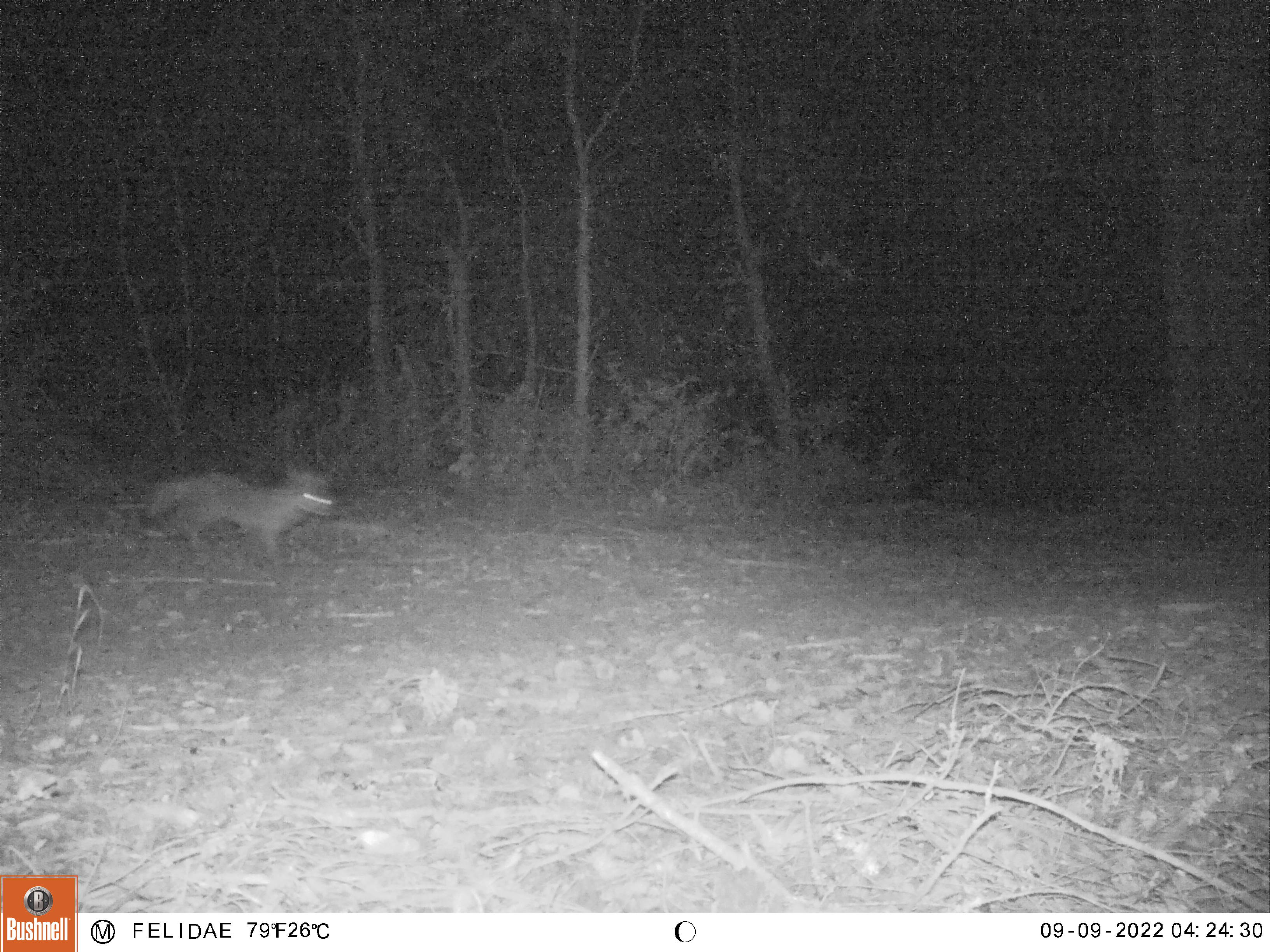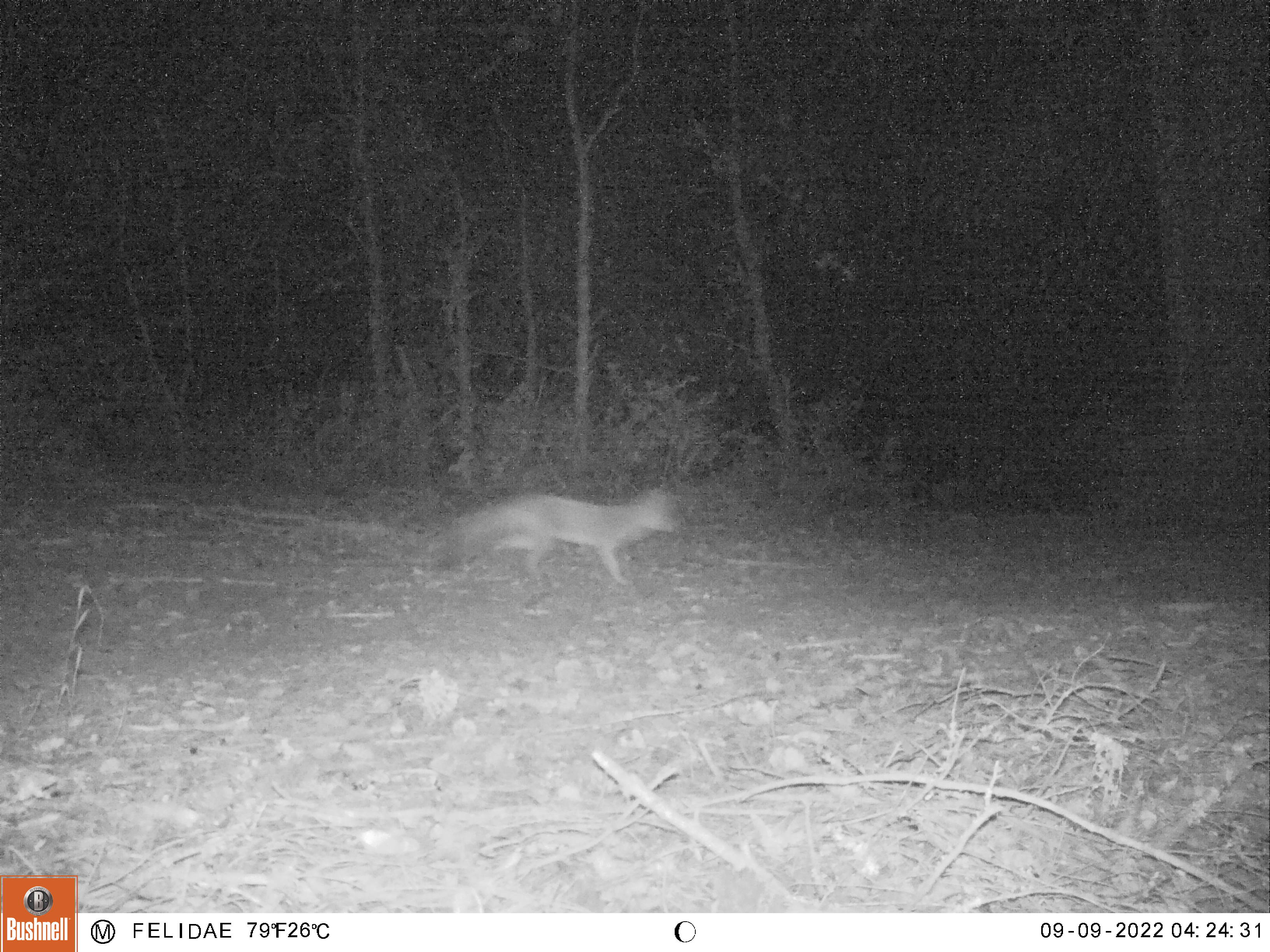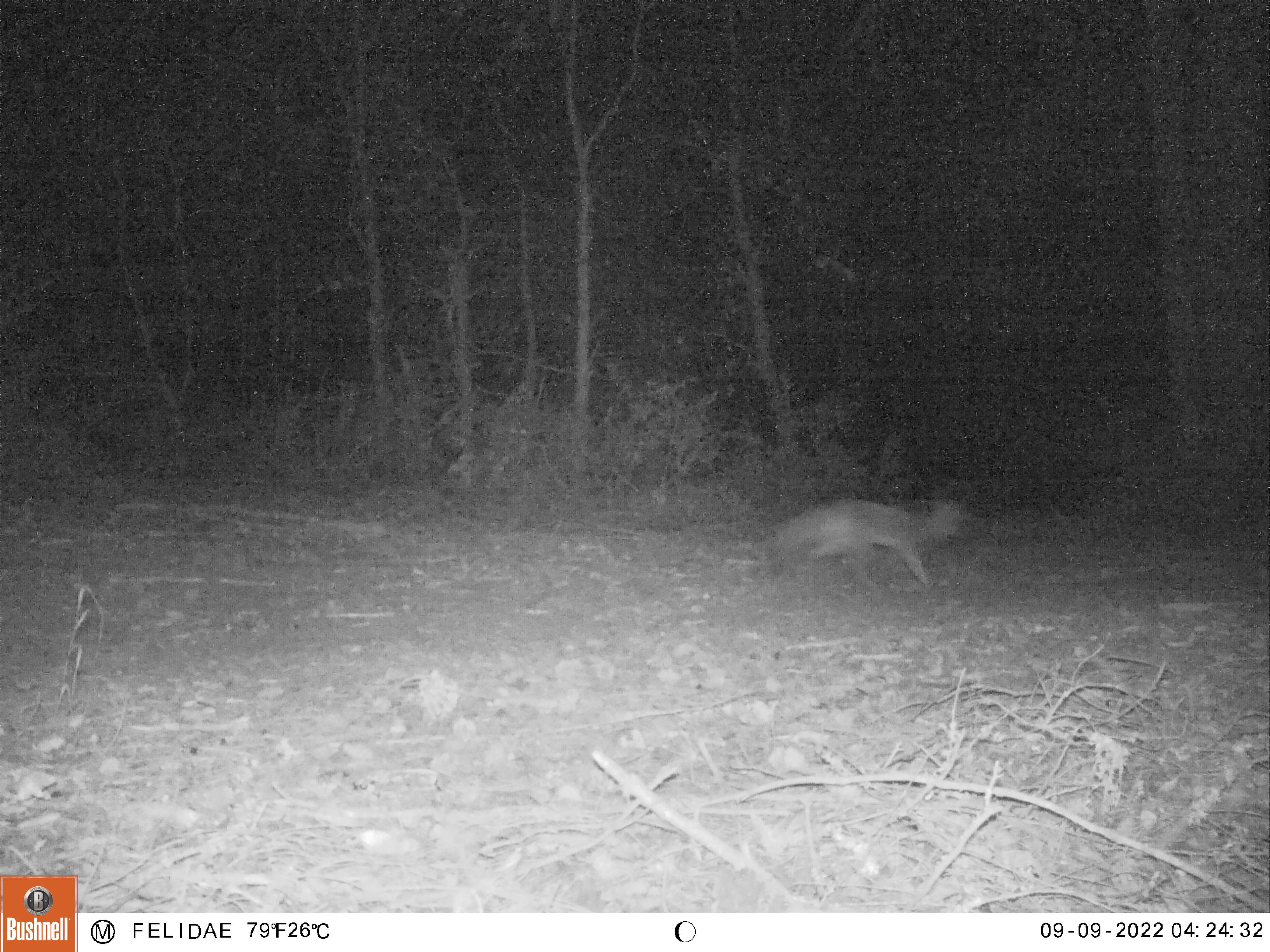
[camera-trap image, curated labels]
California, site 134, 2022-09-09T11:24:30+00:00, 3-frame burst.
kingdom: Animalia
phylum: Chordata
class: Mammalia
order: Carnivora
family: Canidae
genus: Urocyon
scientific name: Urocyon cinereoargenteus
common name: gray fox